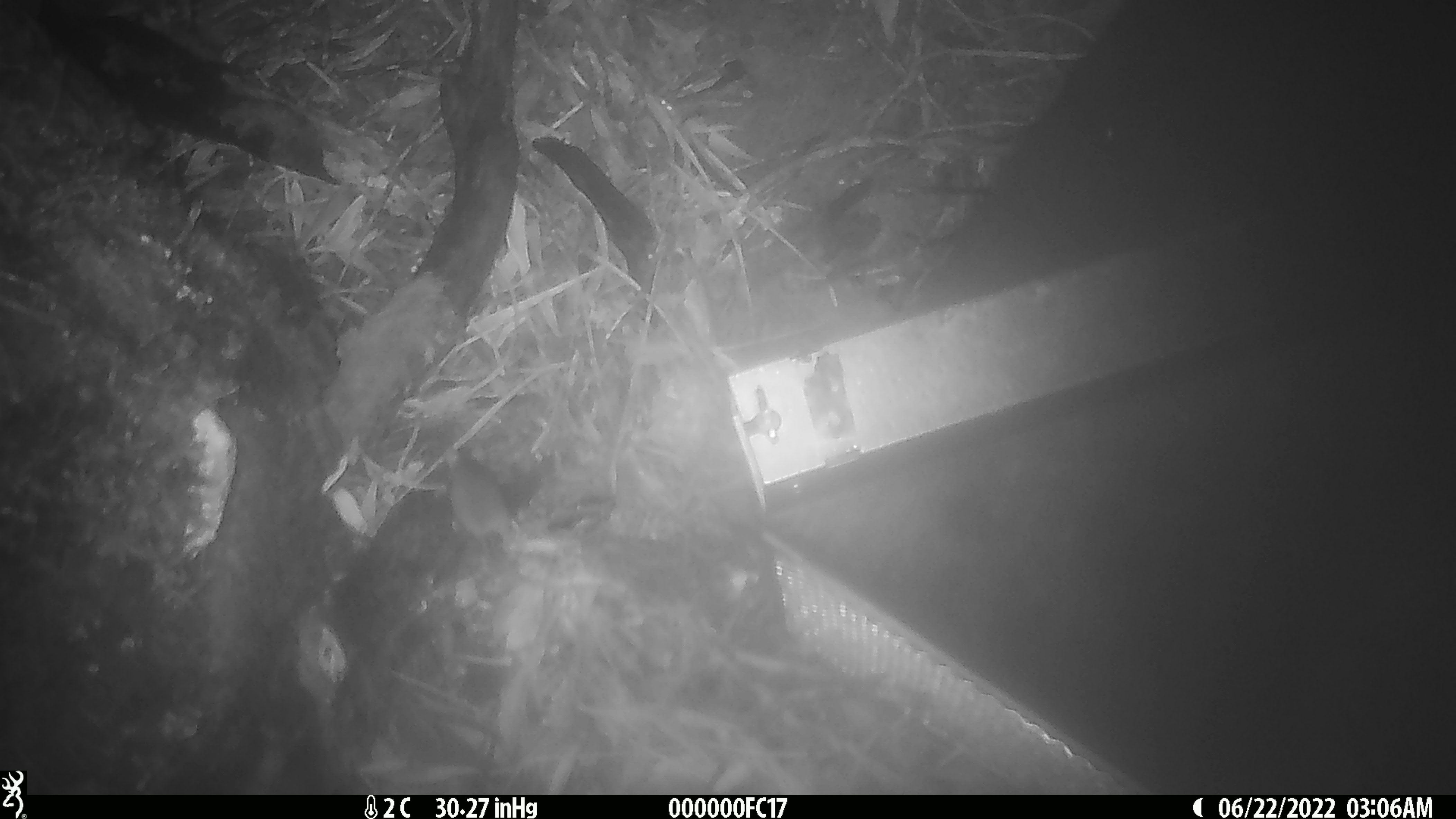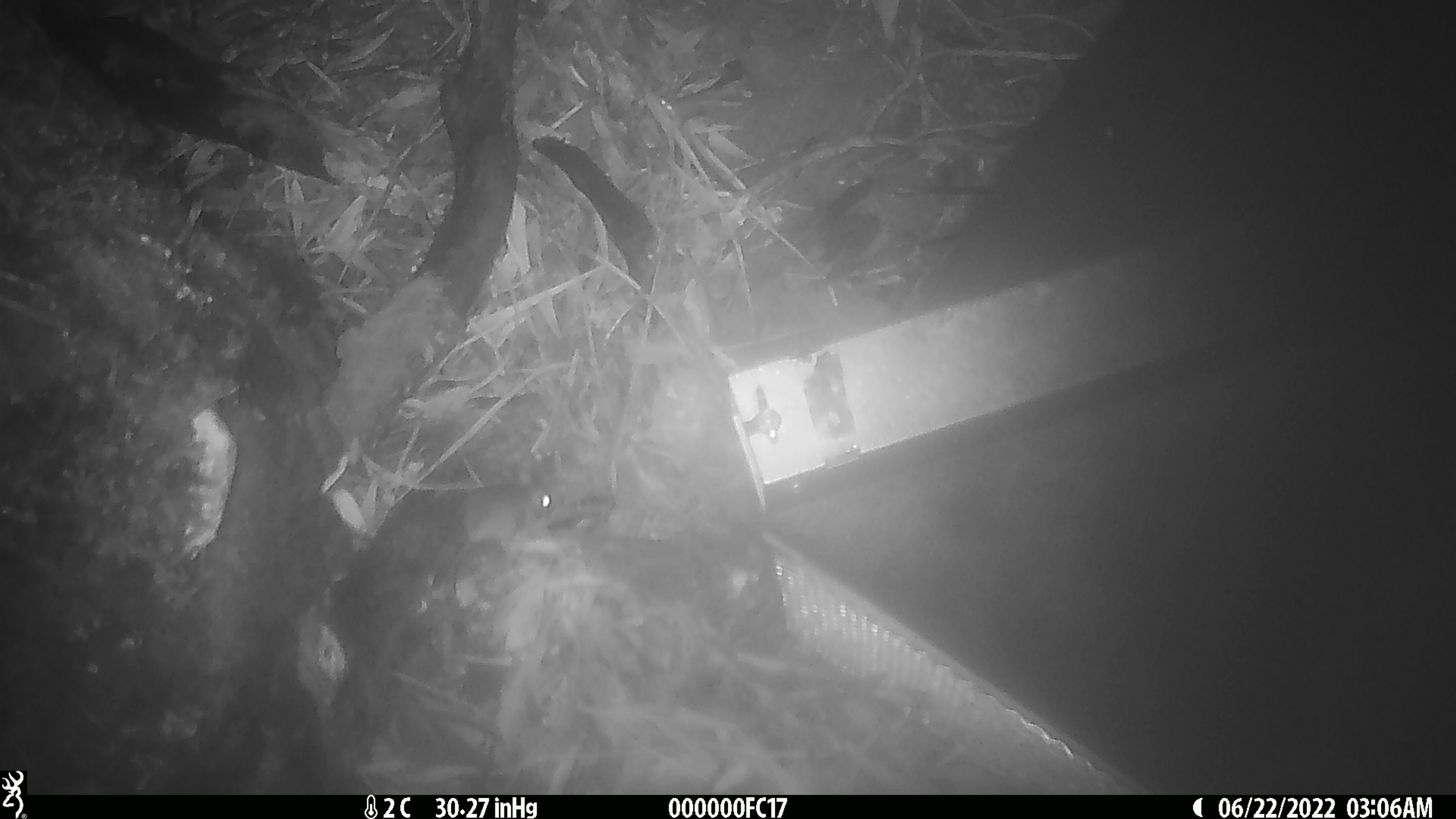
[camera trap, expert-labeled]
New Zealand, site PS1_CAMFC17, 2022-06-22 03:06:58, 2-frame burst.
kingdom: Animalia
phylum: Chordata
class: Mammalia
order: Rodentia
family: Muridae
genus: Mus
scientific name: Mus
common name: mouse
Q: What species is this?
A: Mouse (Mus).